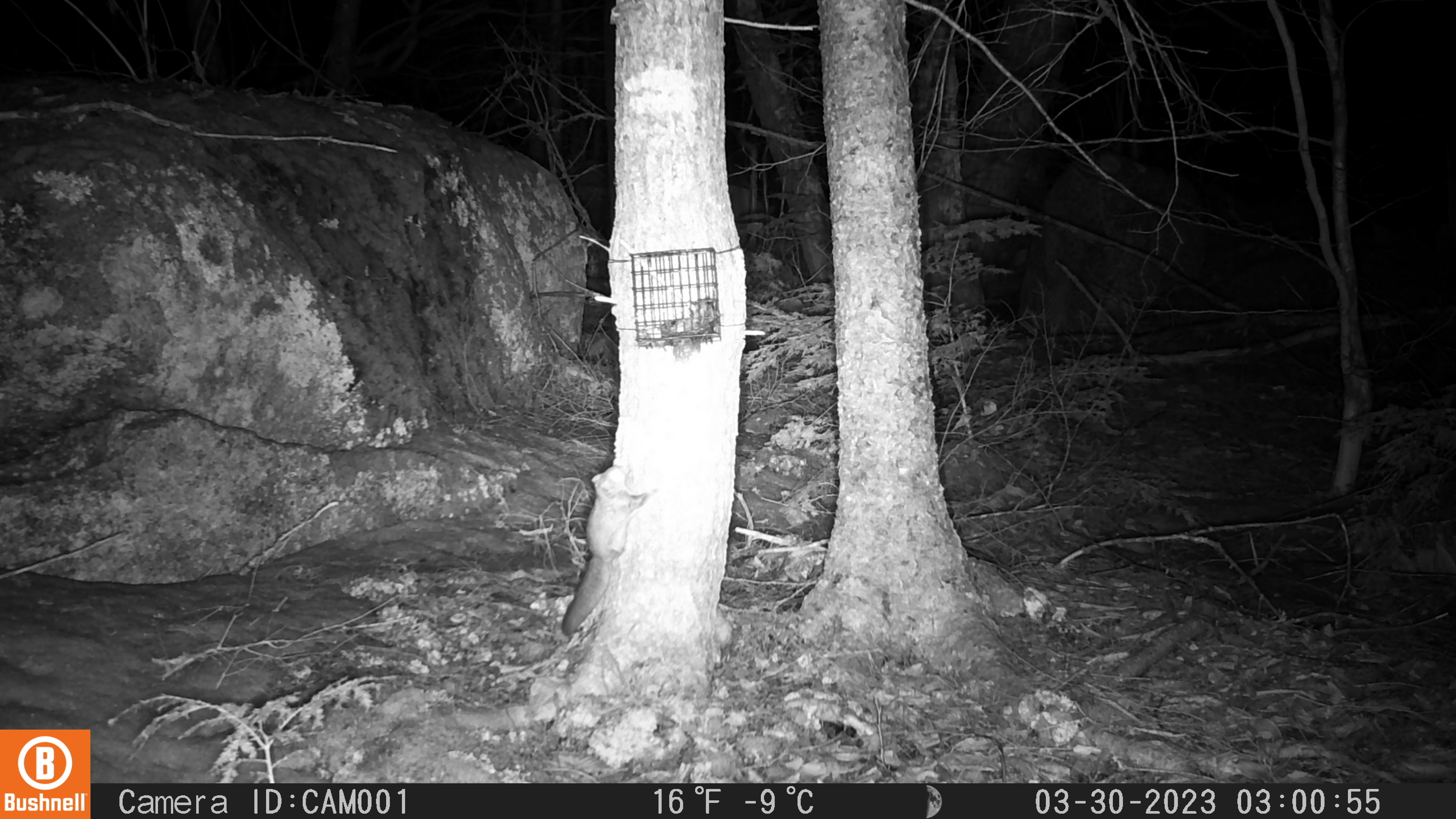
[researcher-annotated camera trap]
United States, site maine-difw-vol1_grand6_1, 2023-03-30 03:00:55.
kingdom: Animalia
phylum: Chordata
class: Mammalia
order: Rodentia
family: Sciuridae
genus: Glaucomys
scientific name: Glaucomys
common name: flying squirrel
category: flying squirrel sp.